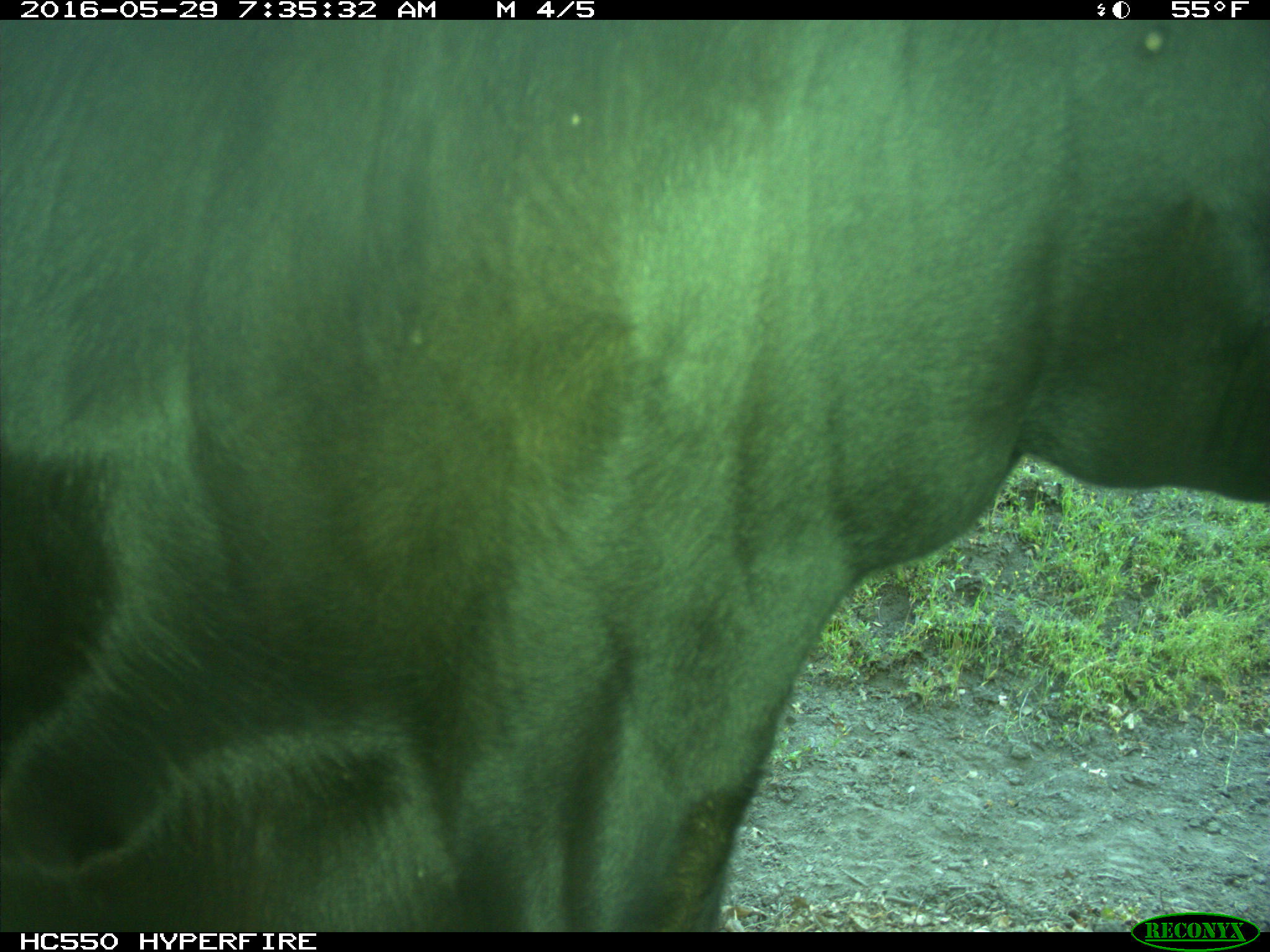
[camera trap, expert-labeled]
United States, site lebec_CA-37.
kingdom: Animalia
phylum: Chordata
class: Mammalia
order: Artiodactyla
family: Bovidae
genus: Bos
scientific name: Bos taurus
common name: domestic cow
Bos taurus (domestic cow).